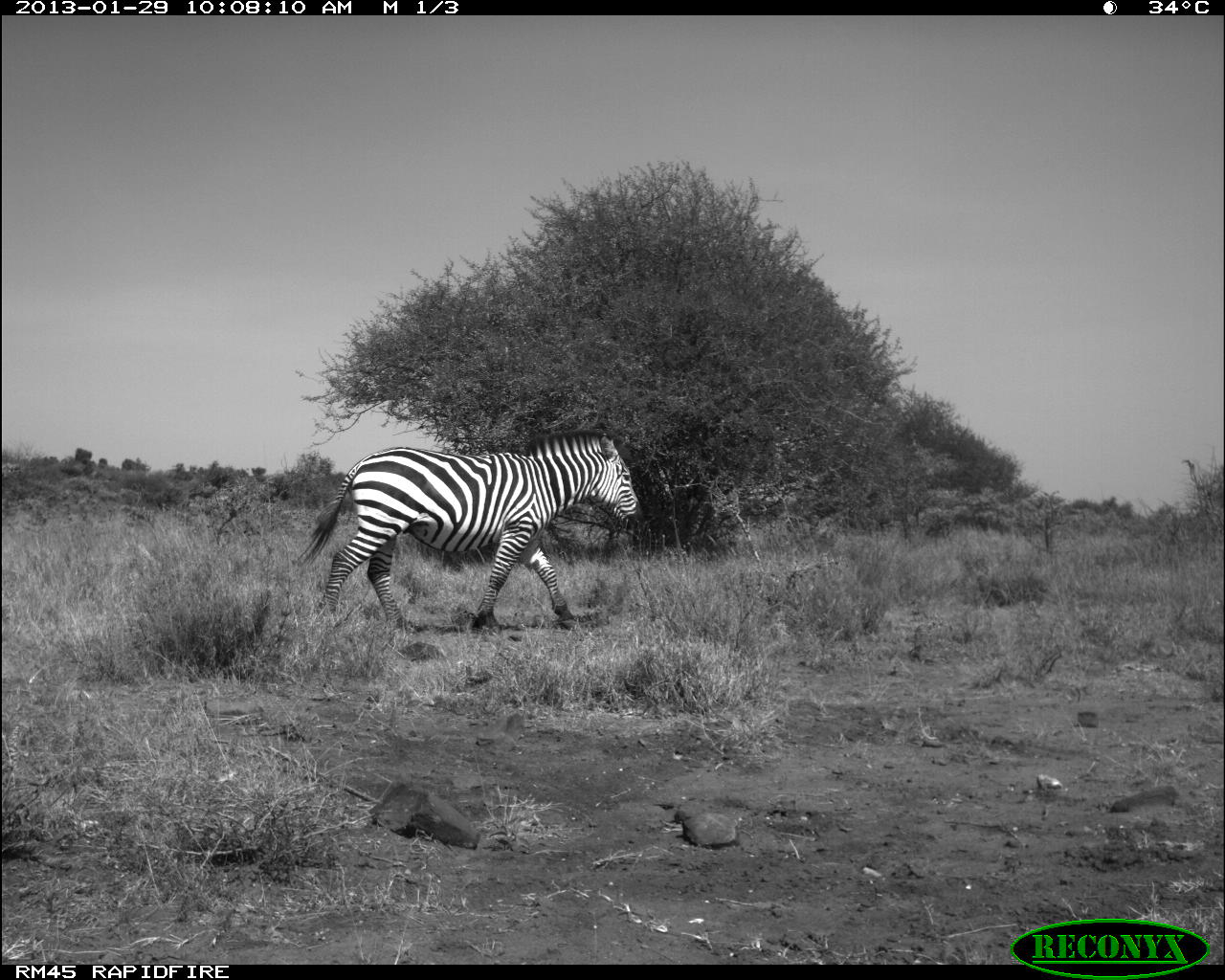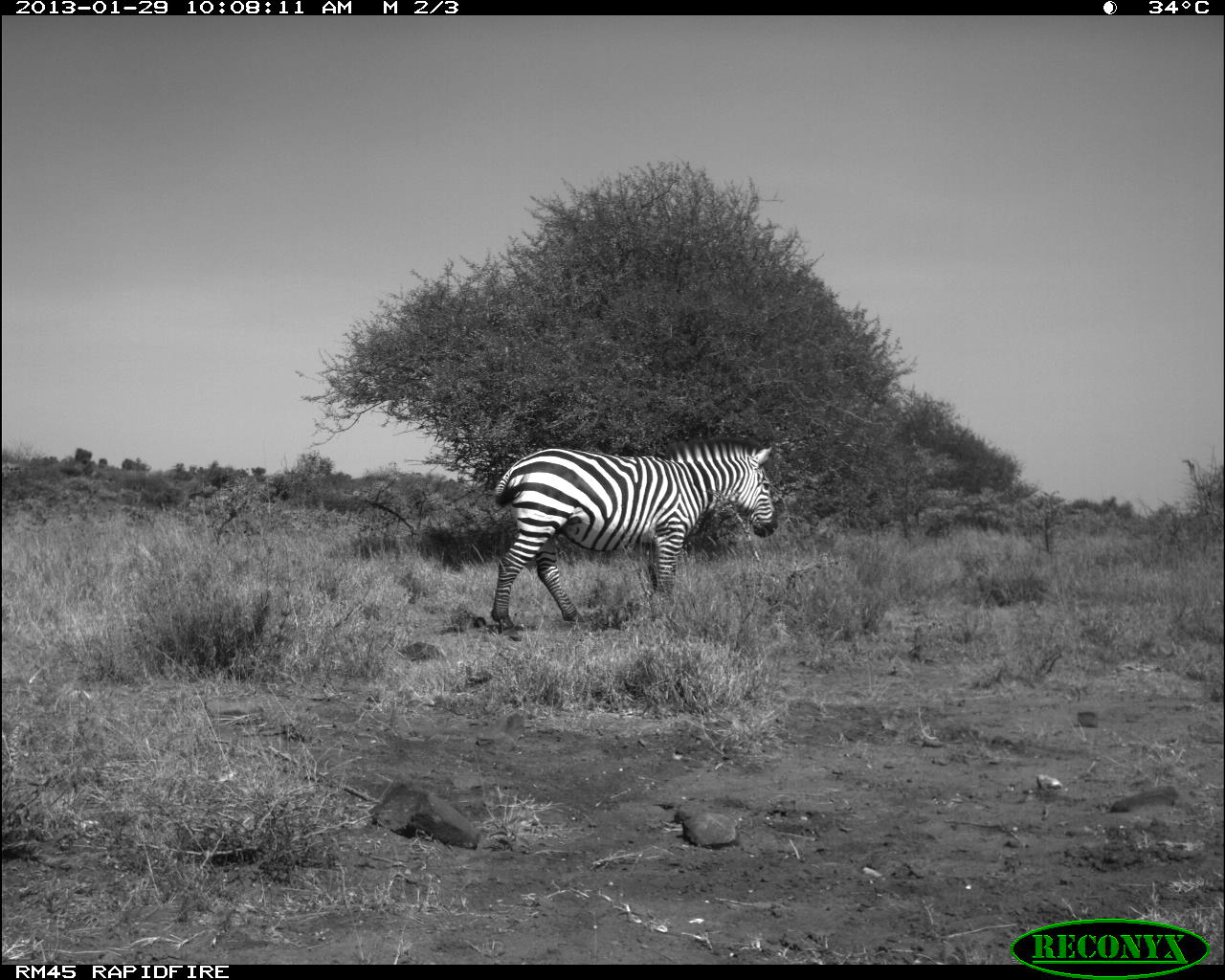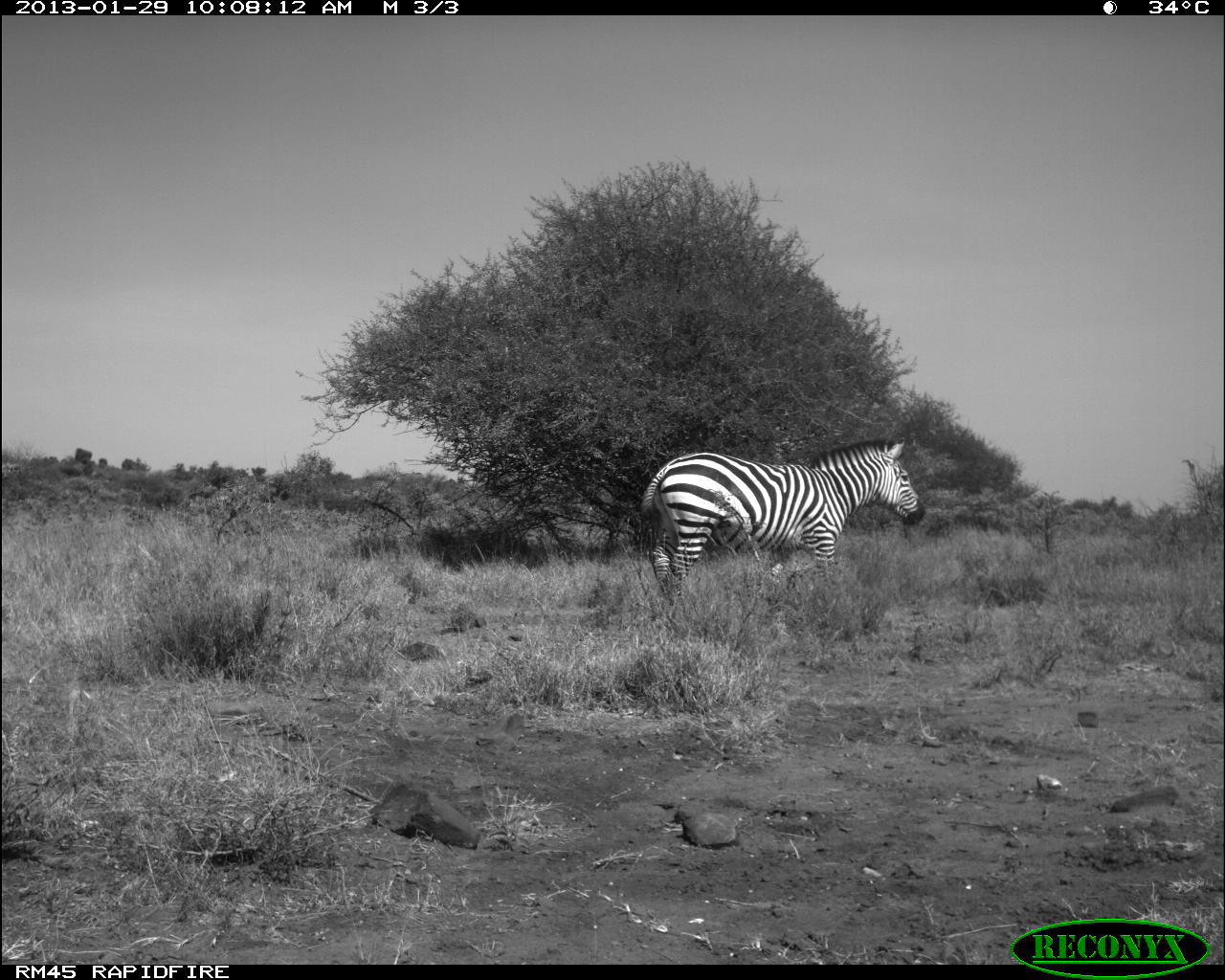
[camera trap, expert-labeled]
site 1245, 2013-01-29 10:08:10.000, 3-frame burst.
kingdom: Animalia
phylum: Chordata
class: Mammalia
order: Perissodactyla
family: Equidae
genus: Equus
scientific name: Equus quagga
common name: plains zebra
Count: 1.